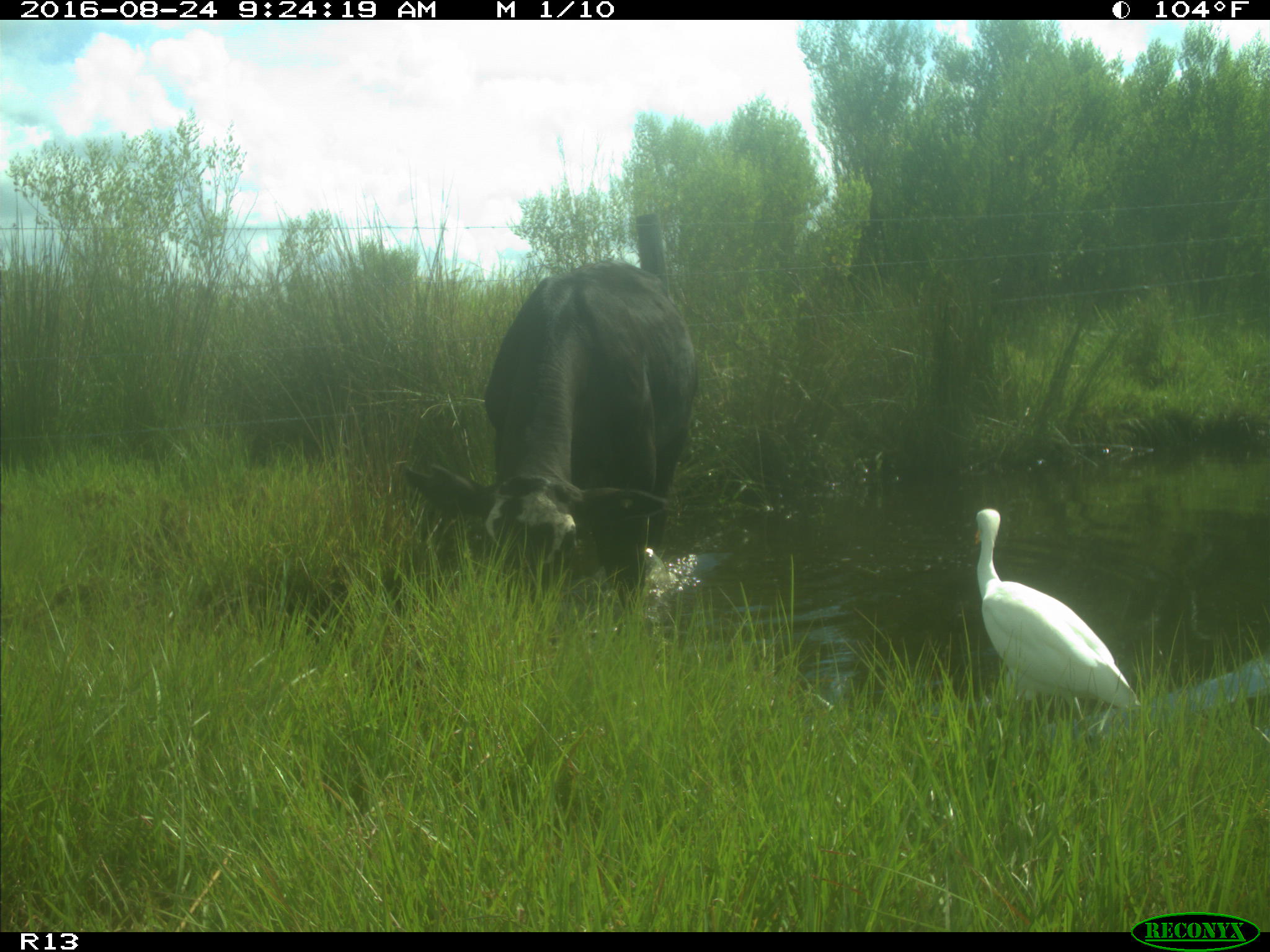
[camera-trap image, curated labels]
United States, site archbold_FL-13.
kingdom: Animalia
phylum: Chordata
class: Mammalia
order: Artiodactyla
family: Bovidae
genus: Bos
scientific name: Bos taurus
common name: domestic cow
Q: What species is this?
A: Bos taurus (domestic cow).